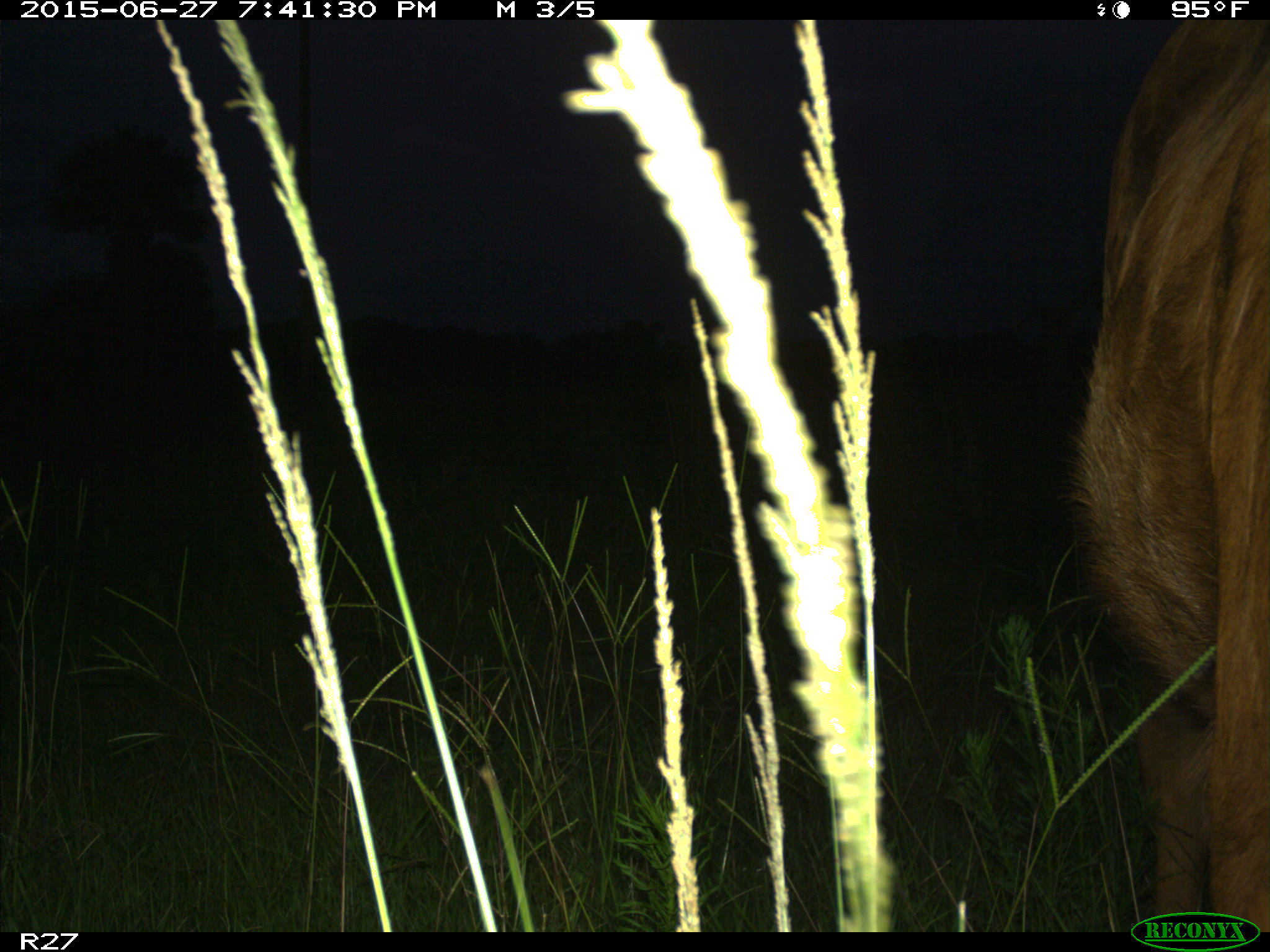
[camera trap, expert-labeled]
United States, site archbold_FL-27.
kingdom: Animalia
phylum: Chordata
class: Mammalia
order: Artiodactyla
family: Bovidae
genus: Bos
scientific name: Bos taurus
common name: domestic cow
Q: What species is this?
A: Bos taurus (domestic cow).